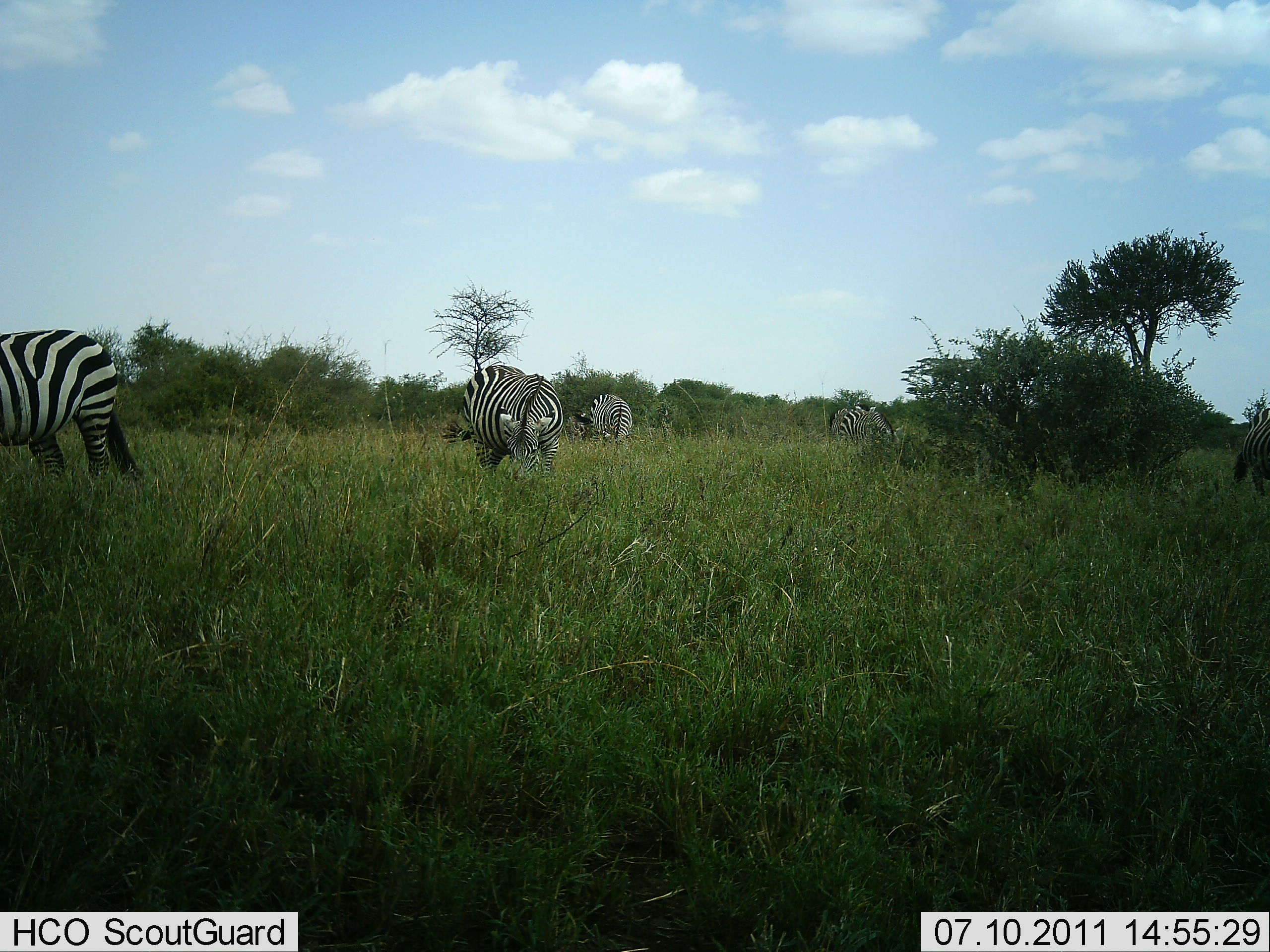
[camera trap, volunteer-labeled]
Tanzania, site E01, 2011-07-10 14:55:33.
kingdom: Animalia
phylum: Chordata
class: Mammalia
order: Perissodactyla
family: Equidae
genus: Equus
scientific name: Equus quagga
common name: plains zebra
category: zebra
Zebra (plains zebra) (Equus quagga), count 5. Behavior (volunteer vote fractions): standing 60%, resting 0%, moving 20%, interacting 0%. Young present (vote fraction): 0%. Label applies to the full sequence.